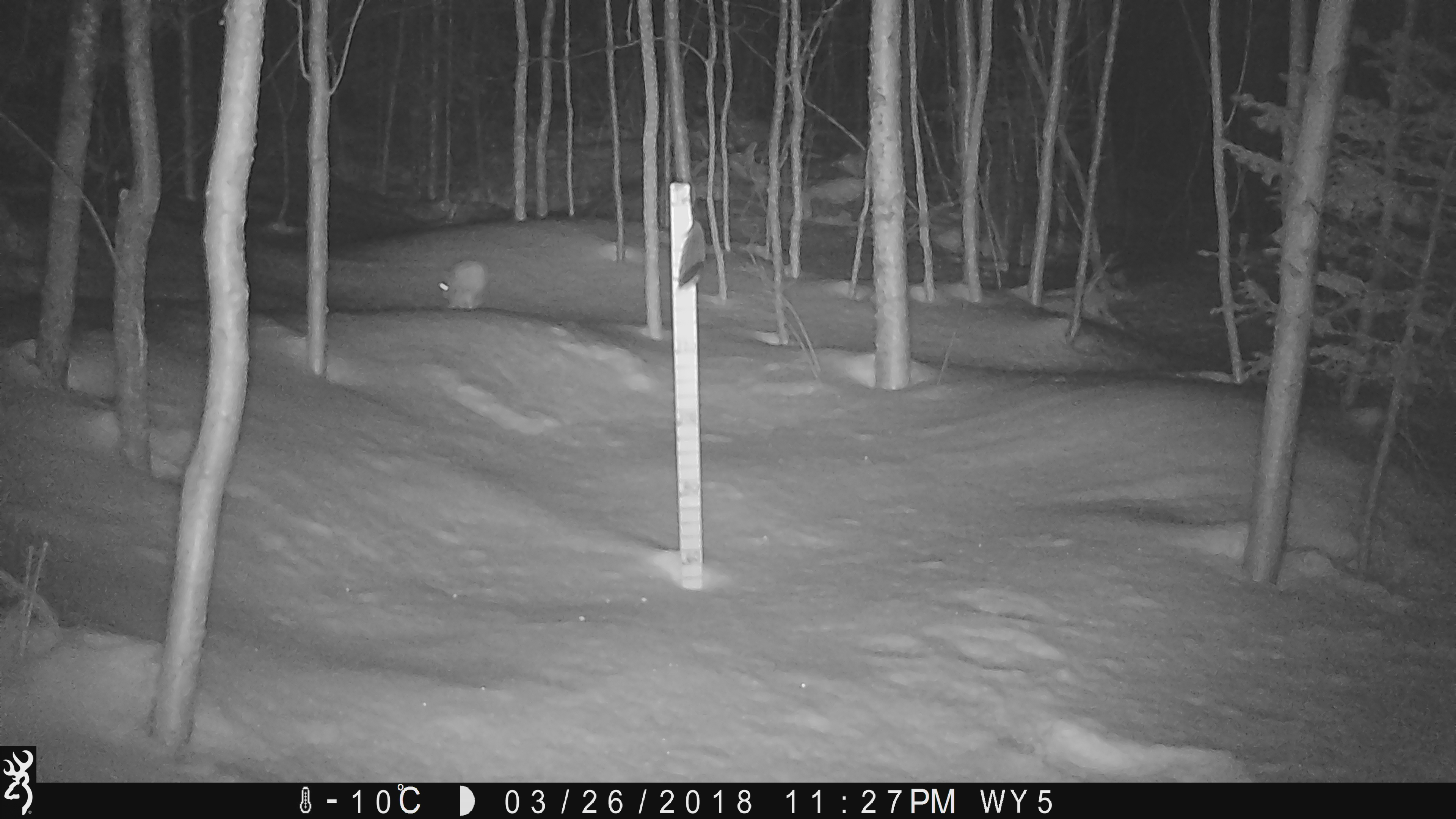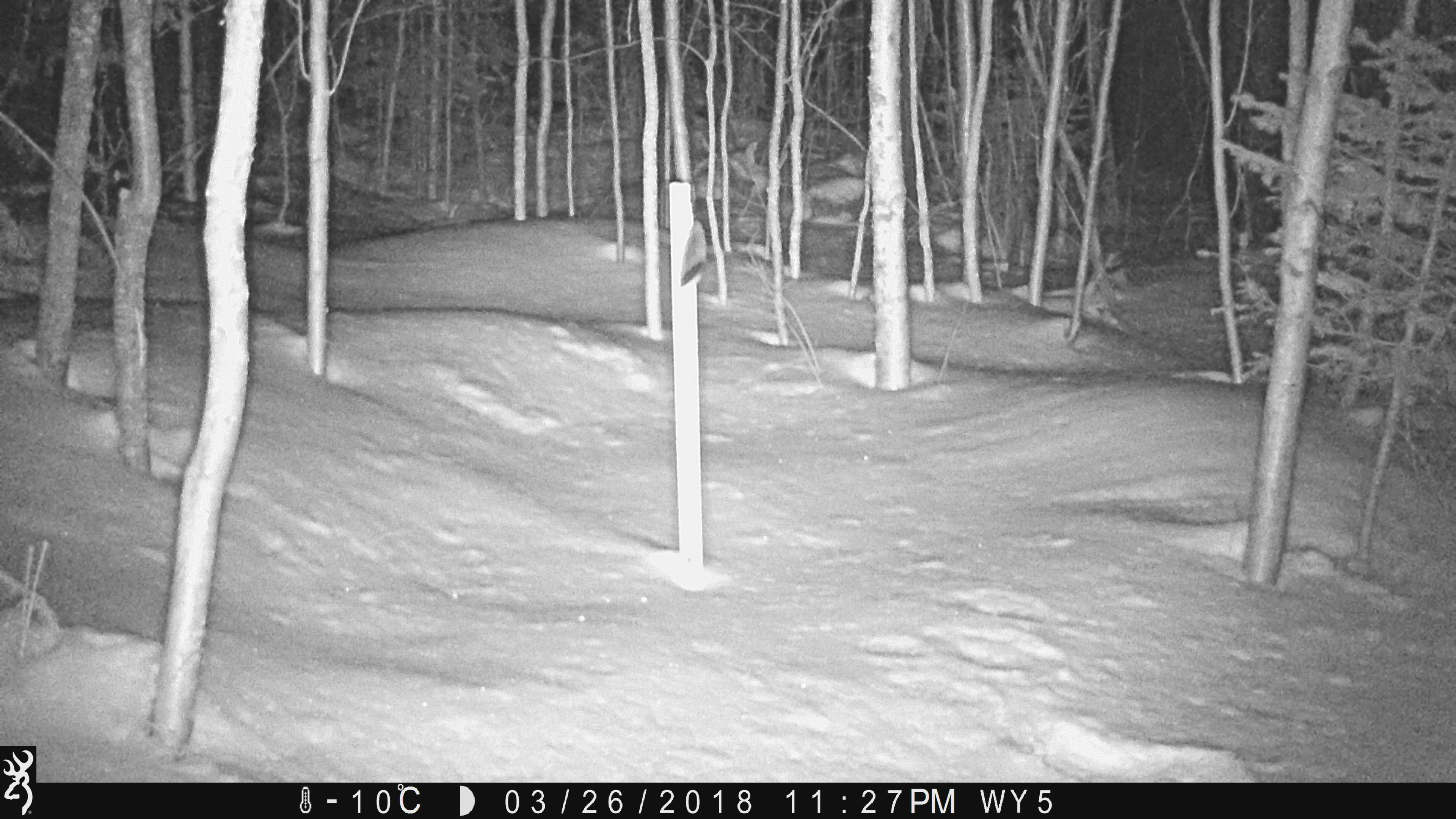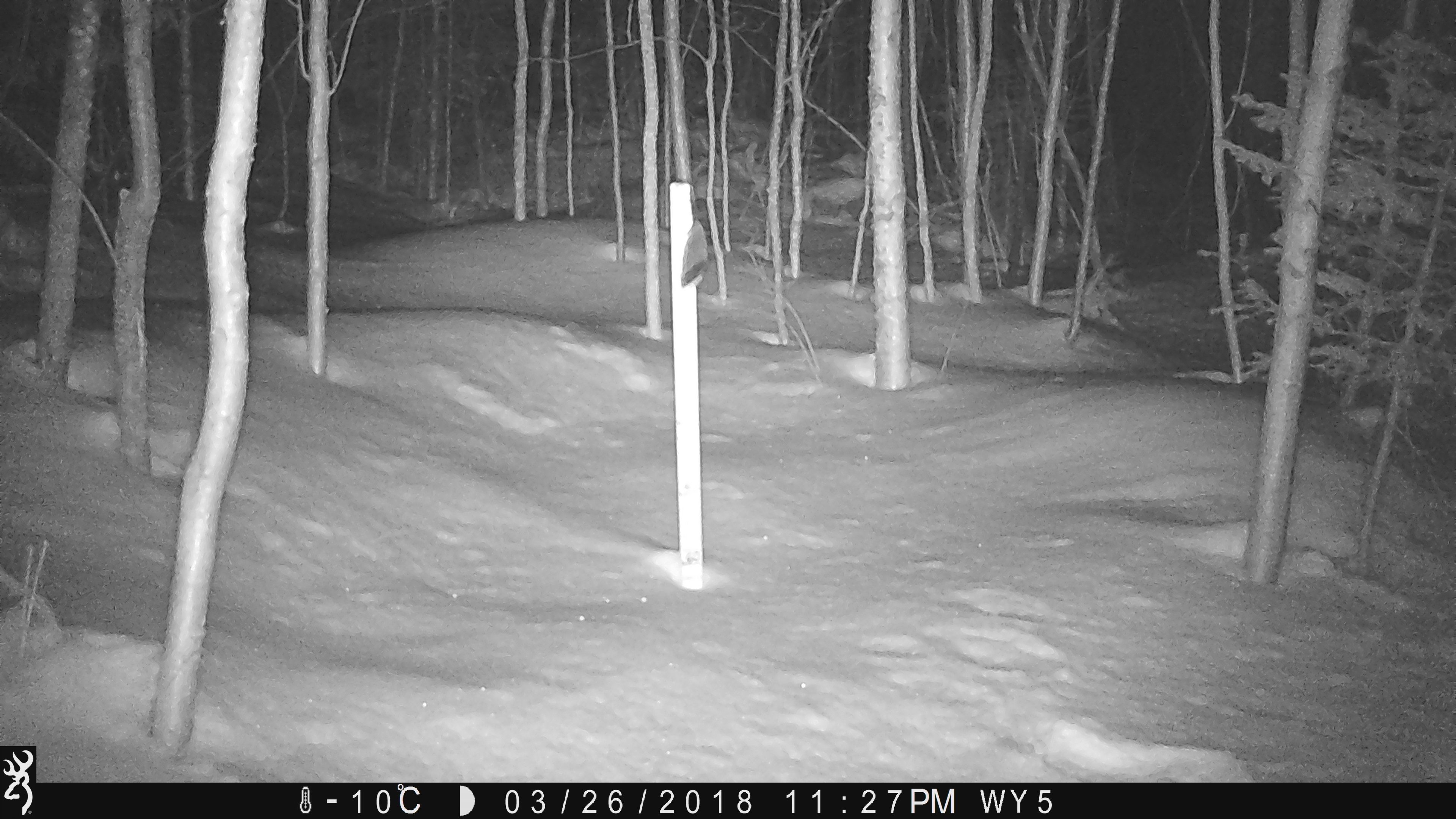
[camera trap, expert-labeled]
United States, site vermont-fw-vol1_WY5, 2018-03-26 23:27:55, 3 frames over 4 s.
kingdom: Animalia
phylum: Chordata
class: Mammalia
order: Lagomorpha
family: Leporidae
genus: Lepus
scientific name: Lepus americanus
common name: snowshoe hare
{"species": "snowshoe hare (Lepus americanus)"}